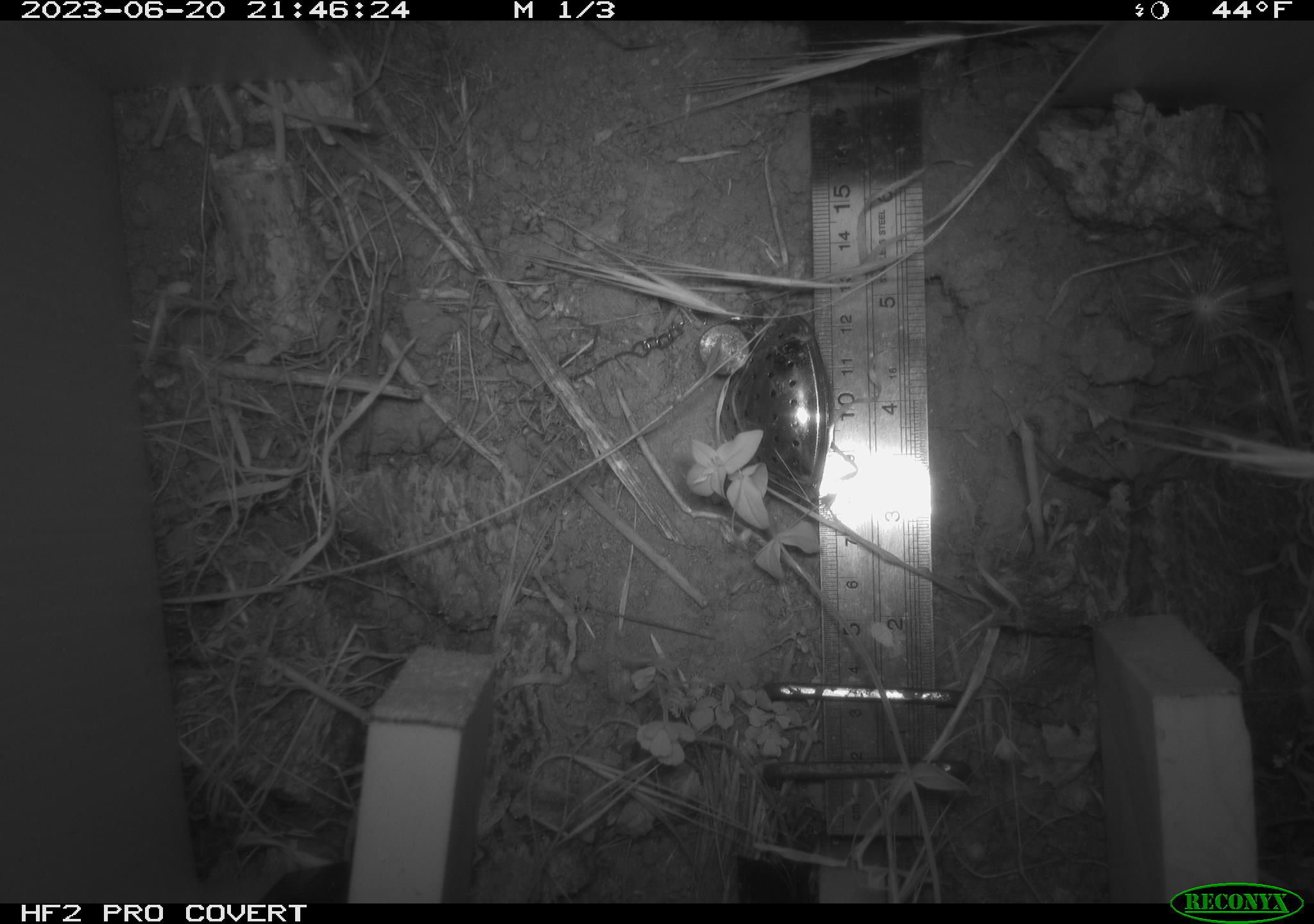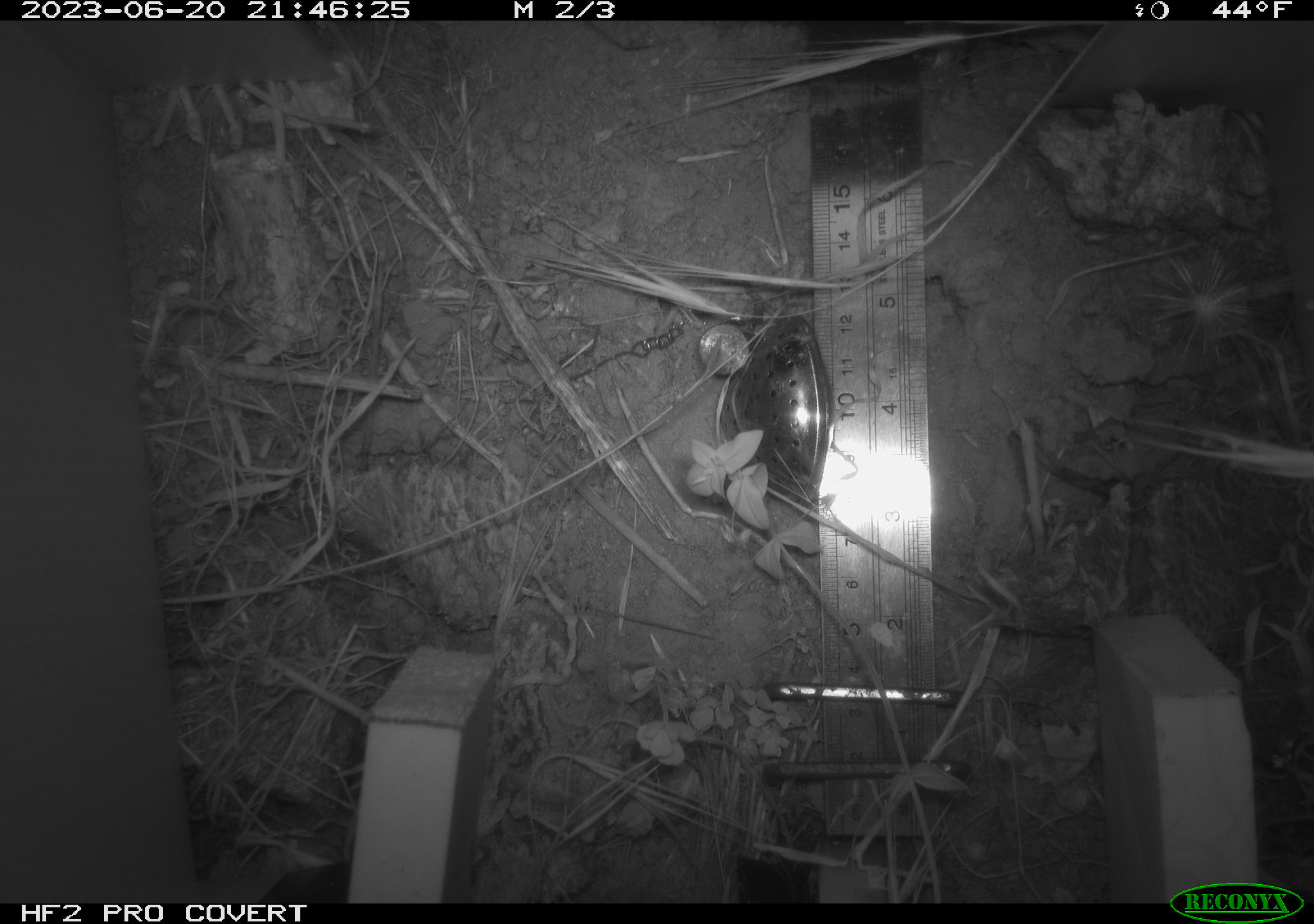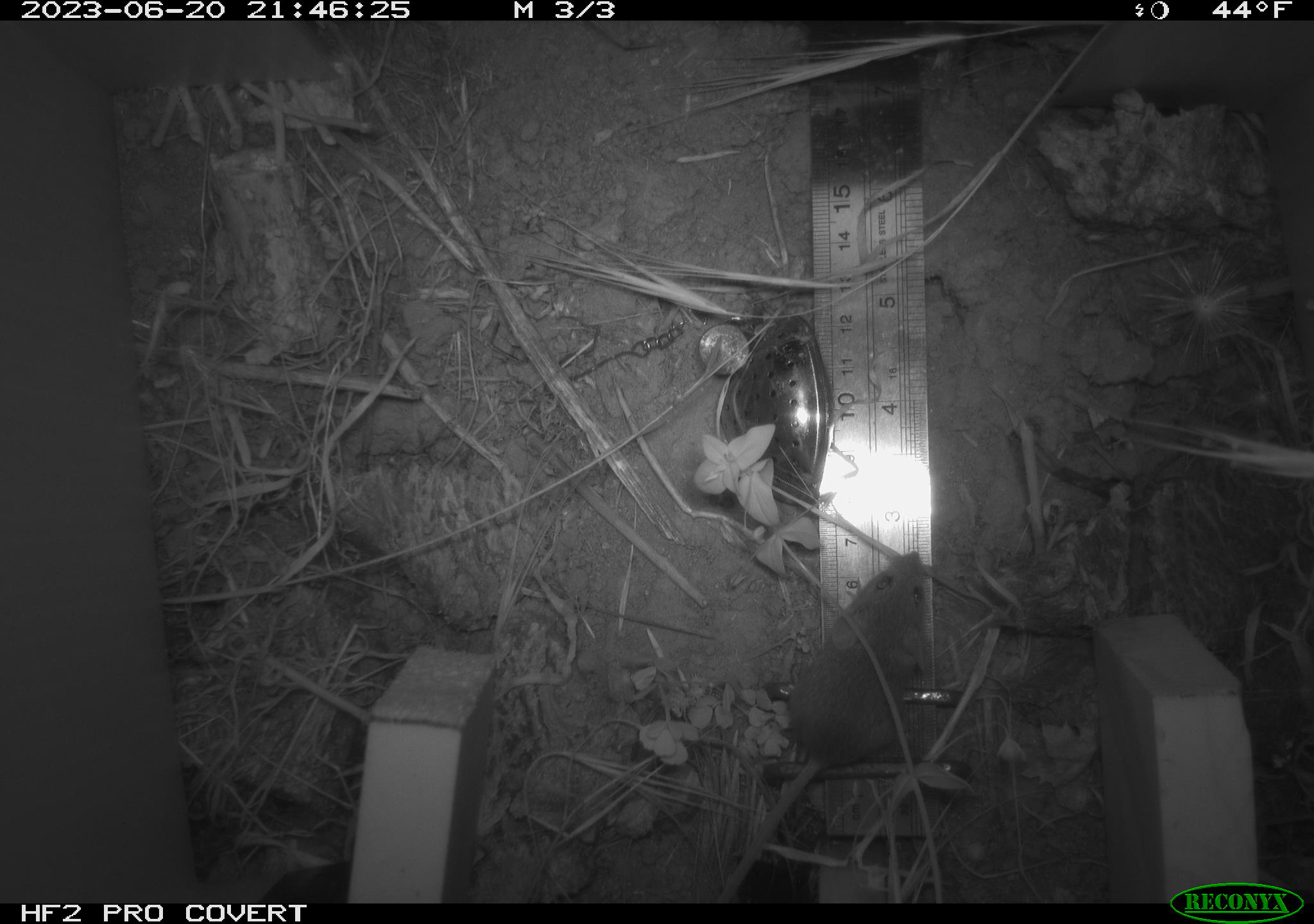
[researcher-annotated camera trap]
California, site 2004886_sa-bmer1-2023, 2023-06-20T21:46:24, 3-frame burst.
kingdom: Animalia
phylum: Chordata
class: Mammalia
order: Rodentia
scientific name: Rodentia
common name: mouse species